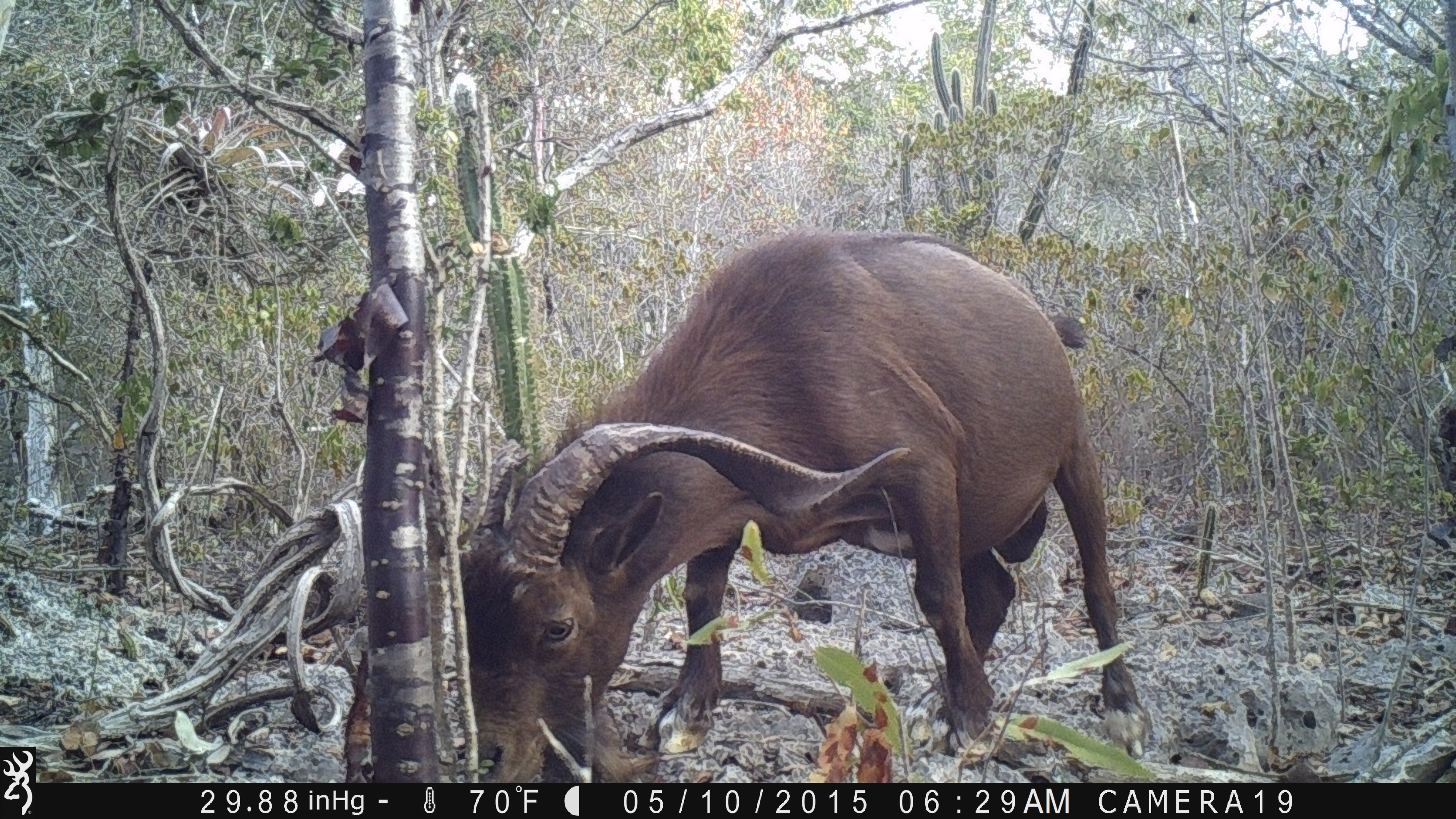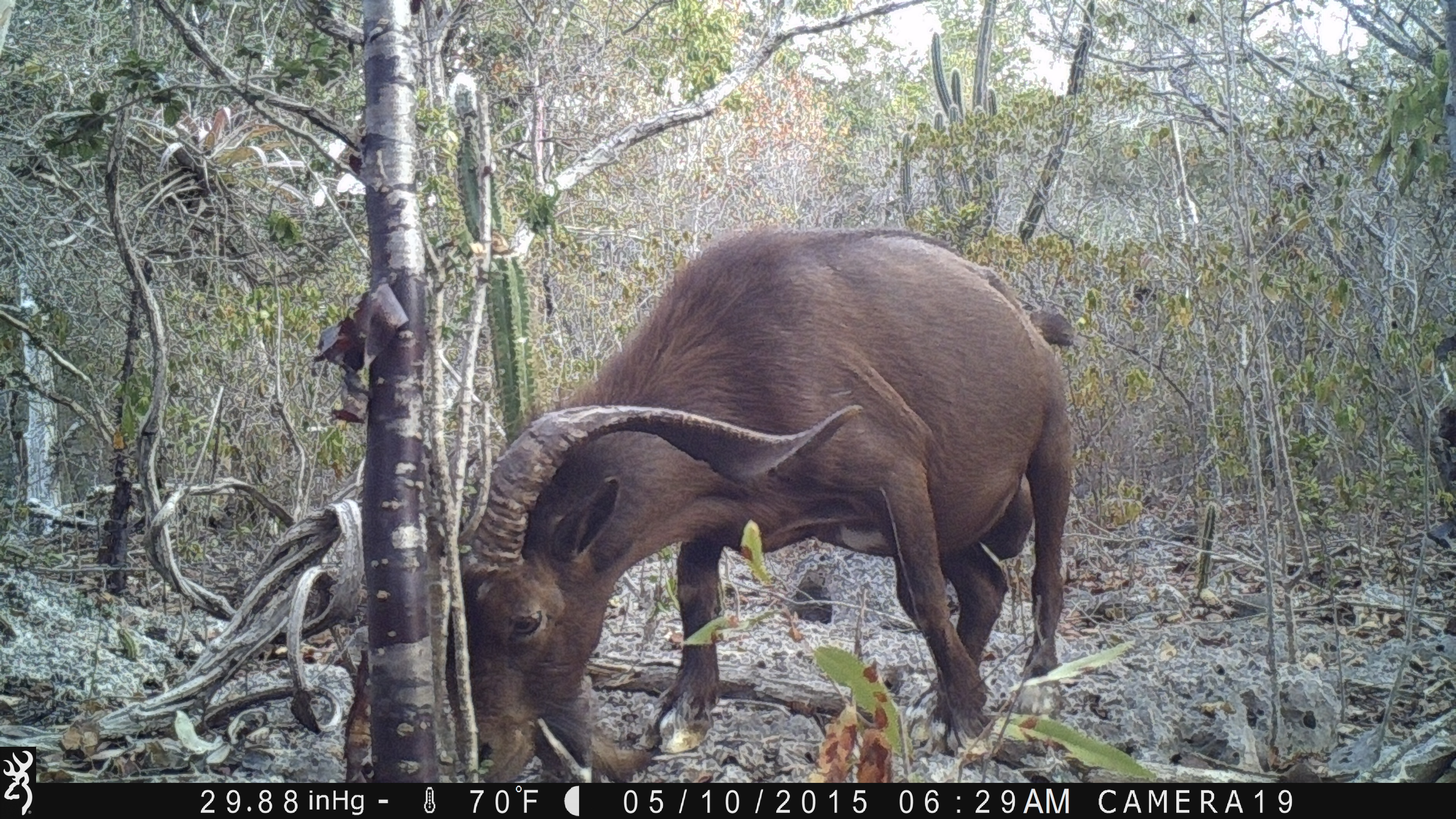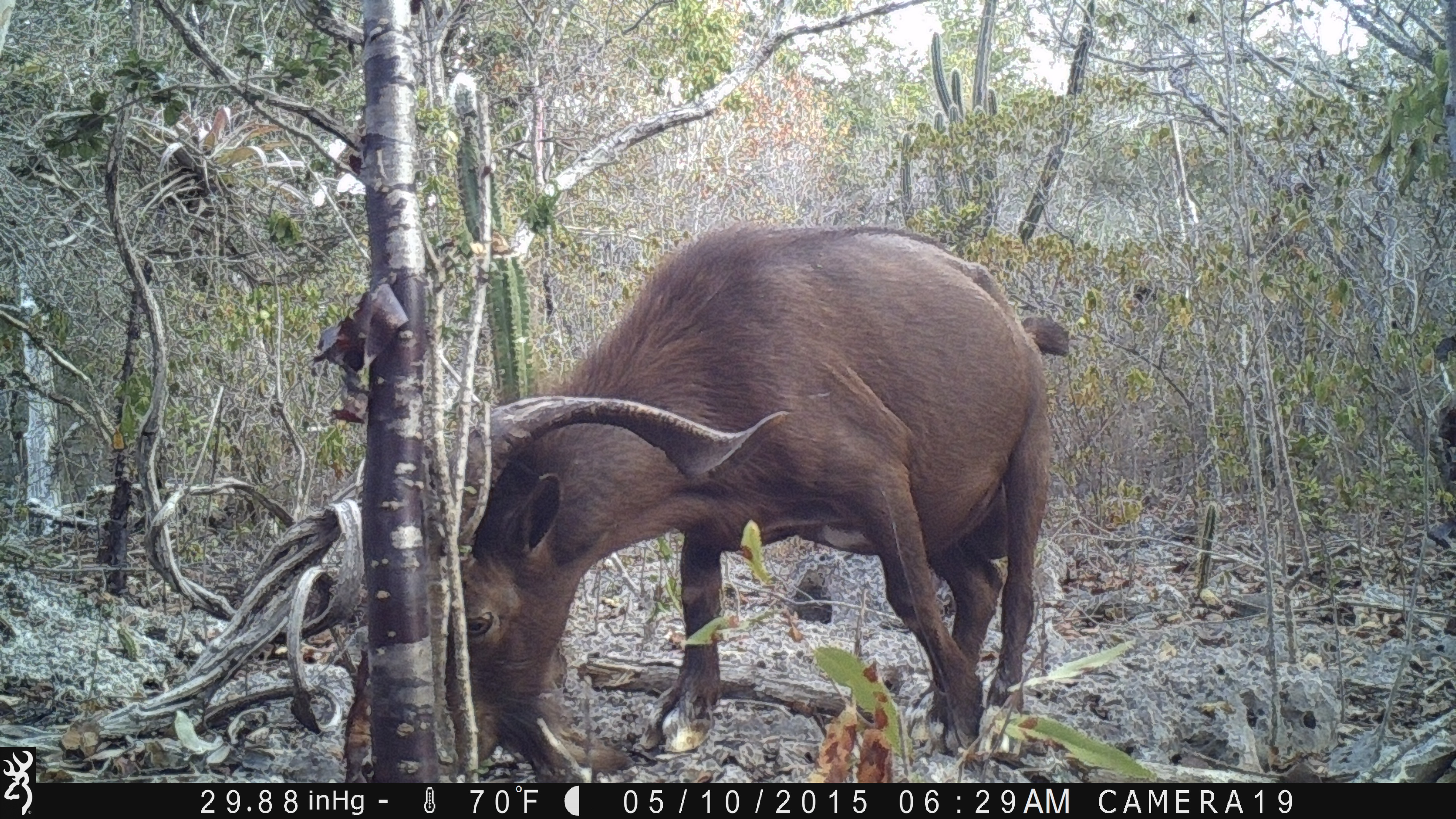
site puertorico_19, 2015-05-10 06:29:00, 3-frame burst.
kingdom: Animalia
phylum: Chordata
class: Mammalia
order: Artiodactyla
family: Bovidae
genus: Capra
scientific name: Capra hircus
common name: goat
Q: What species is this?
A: Goat (Capra hircus).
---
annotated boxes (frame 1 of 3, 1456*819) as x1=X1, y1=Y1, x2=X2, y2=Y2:
goat: x1=435, y1=226, x2=1152, y2=777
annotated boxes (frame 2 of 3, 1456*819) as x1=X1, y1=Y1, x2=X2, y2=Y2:
goat: x1=437, y1=217, x2=1081, y2=783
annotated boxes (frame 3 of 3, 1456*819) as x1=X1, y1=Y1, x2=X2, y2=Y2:
goat: x1=349, y1=220, x2=1063, y2=775